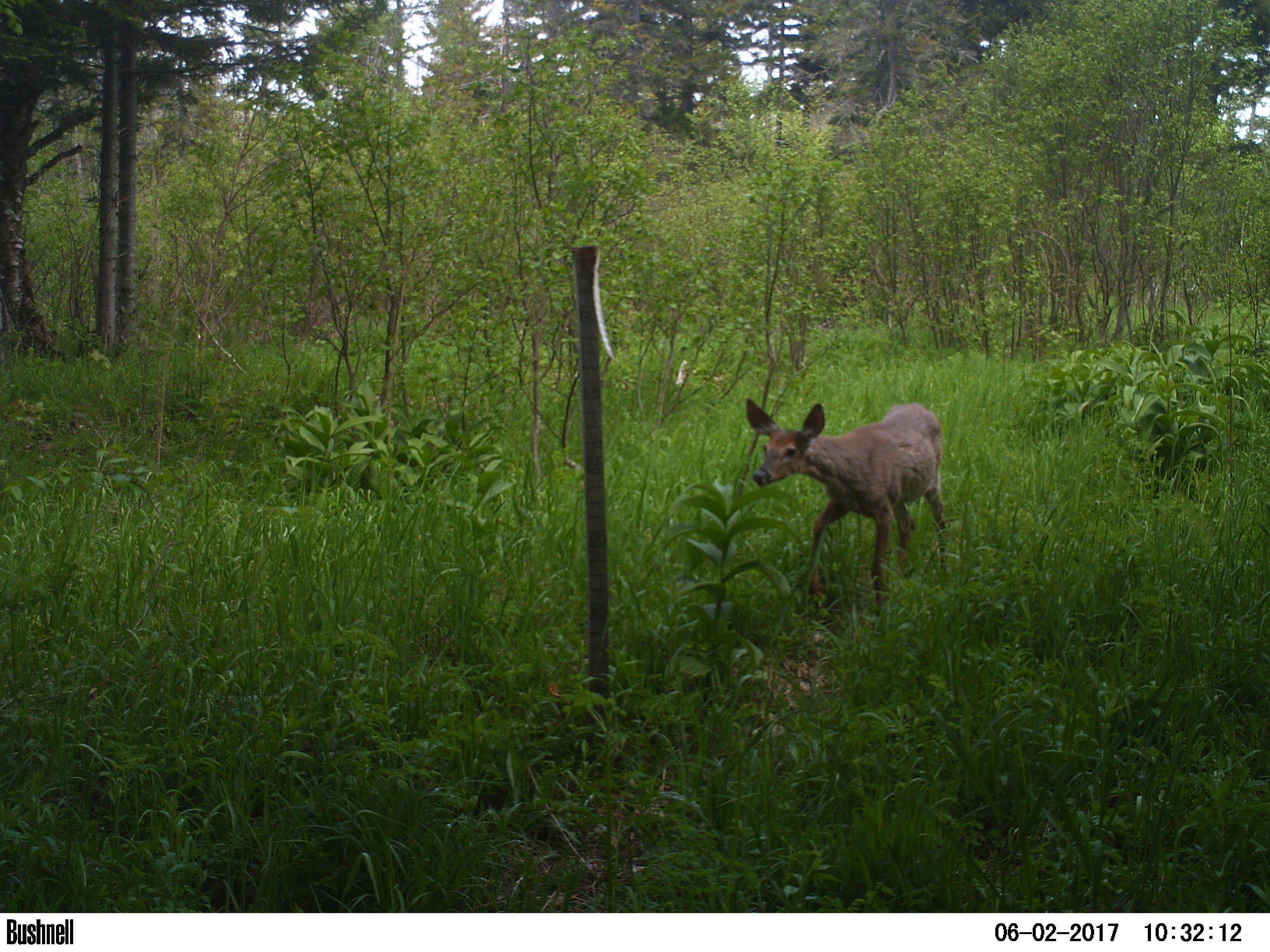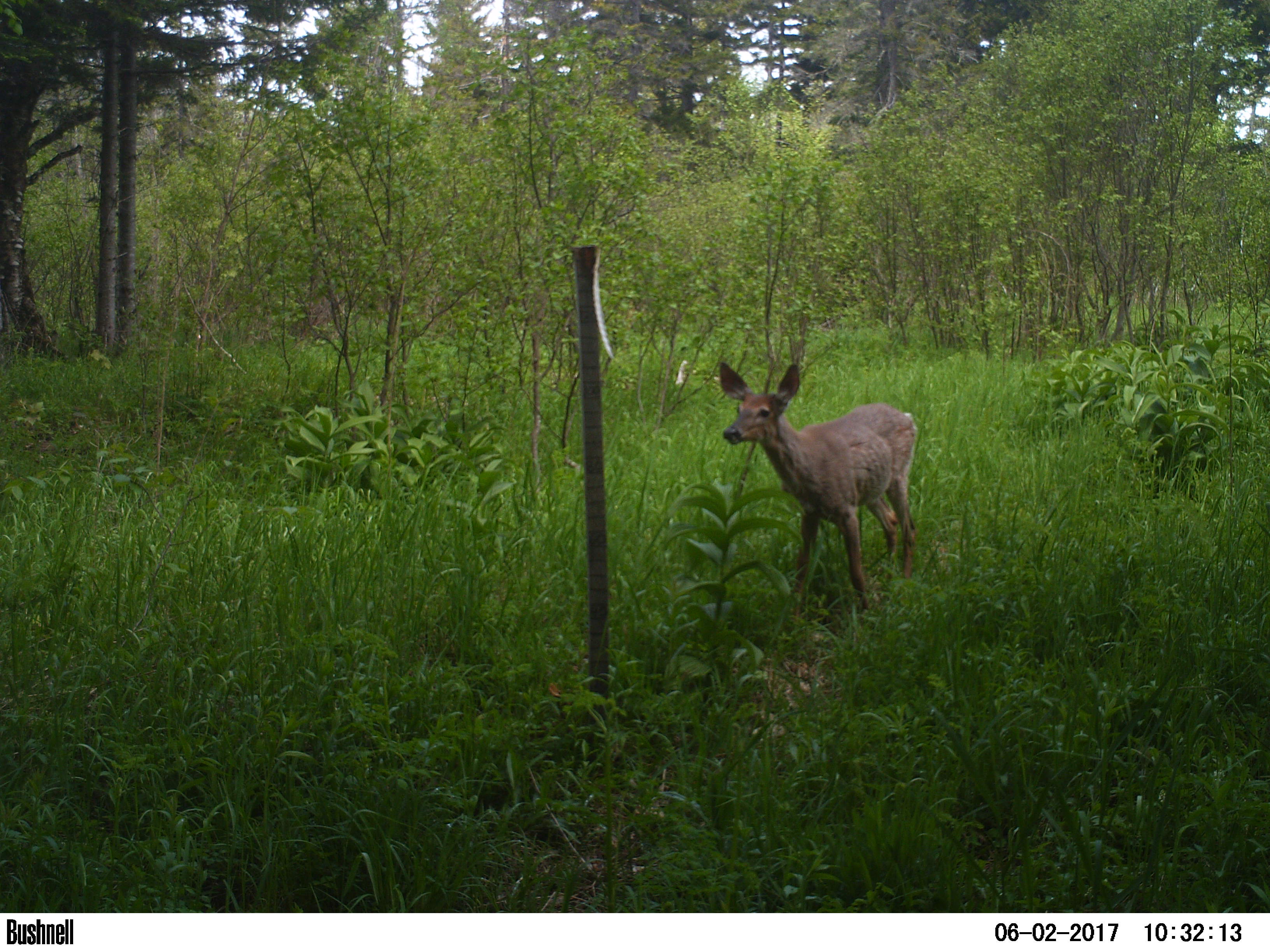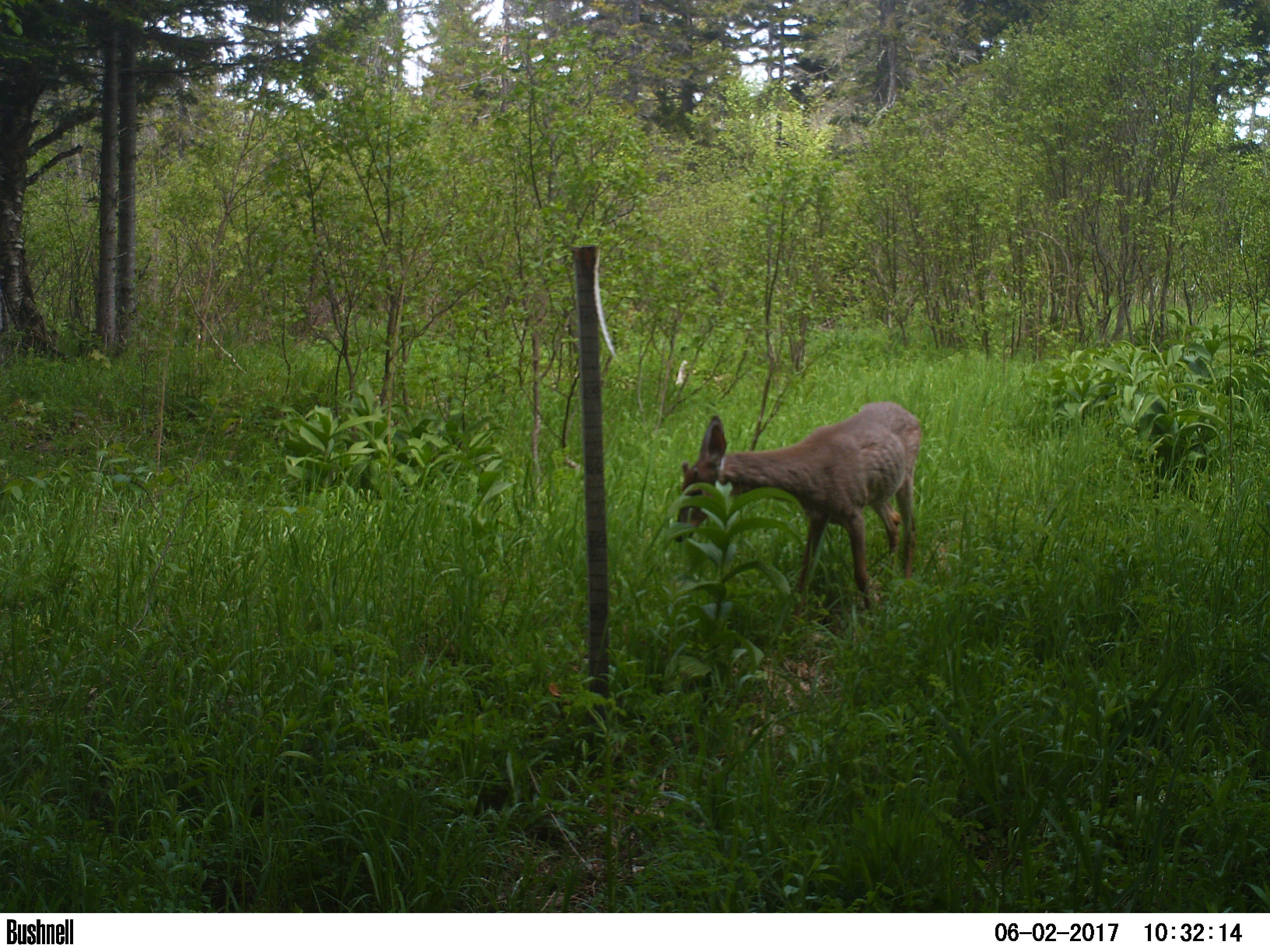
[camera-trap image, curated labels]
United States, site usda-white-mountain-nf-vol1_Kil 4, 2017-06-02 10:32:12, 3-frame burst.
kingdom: Animalia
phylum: Chordata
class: Mammalia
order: Artiodactyla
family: Cervidae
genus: Odocoileus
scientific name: Odocoileus virginianus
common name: white-tailed deer